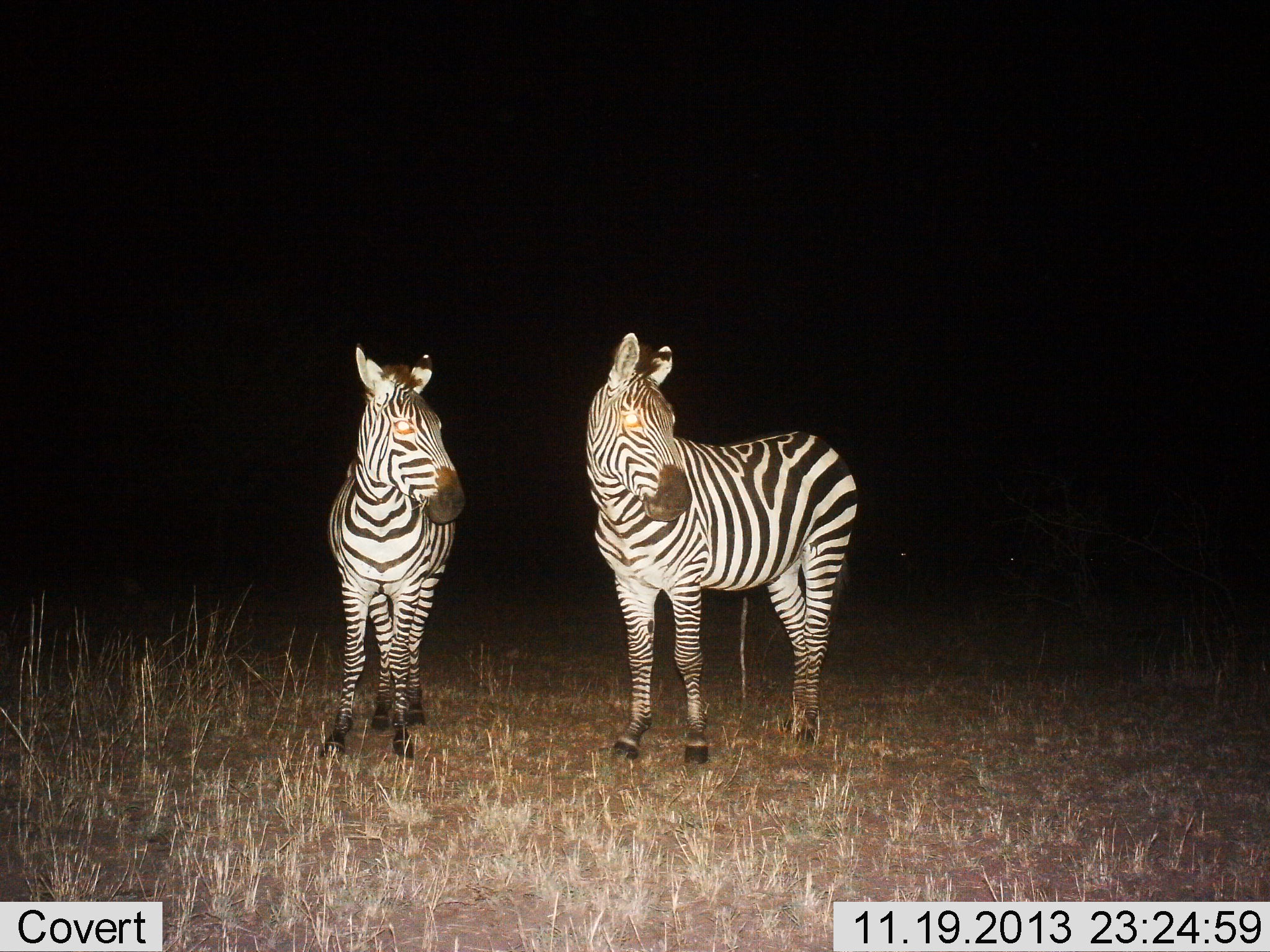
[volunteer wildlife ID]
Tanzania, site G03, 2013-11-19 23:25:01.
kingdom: Animalia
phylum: Chordata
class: Mammalia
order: Perissodactyla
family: Equidae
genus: Equus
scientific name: Equus quagga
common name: plains zebra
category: zebra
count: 2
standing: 100%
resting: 0%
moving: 0%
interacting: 0%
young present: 0%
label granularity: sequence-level